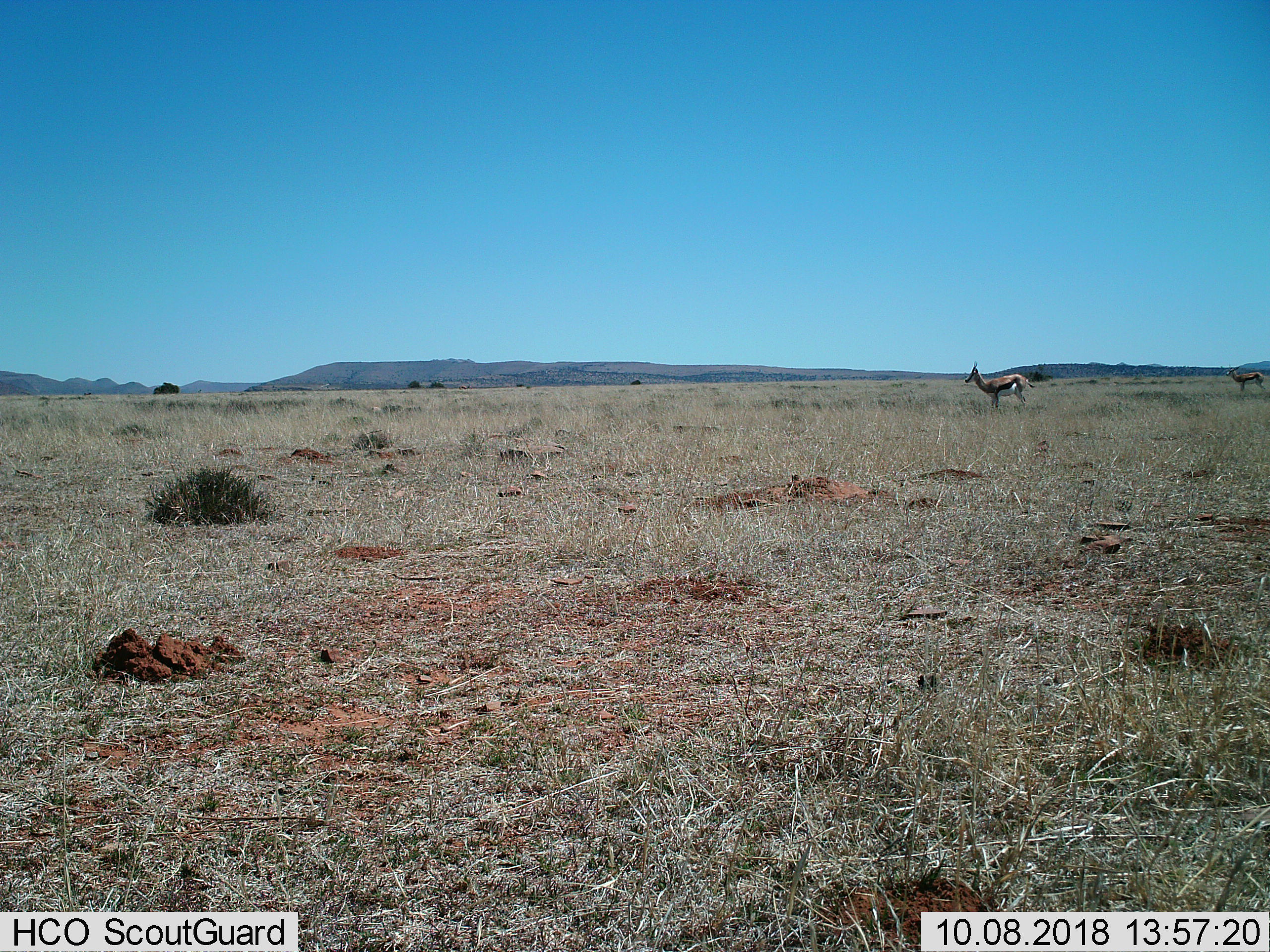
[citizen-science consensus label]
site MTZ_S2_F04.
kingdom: Animalia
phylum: Chordata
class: Mammalia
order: Artiodactyla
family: Bovidae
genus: Antidorcas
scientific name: Antidorcas marsupialis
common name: springbok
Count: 2.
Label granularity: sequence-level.